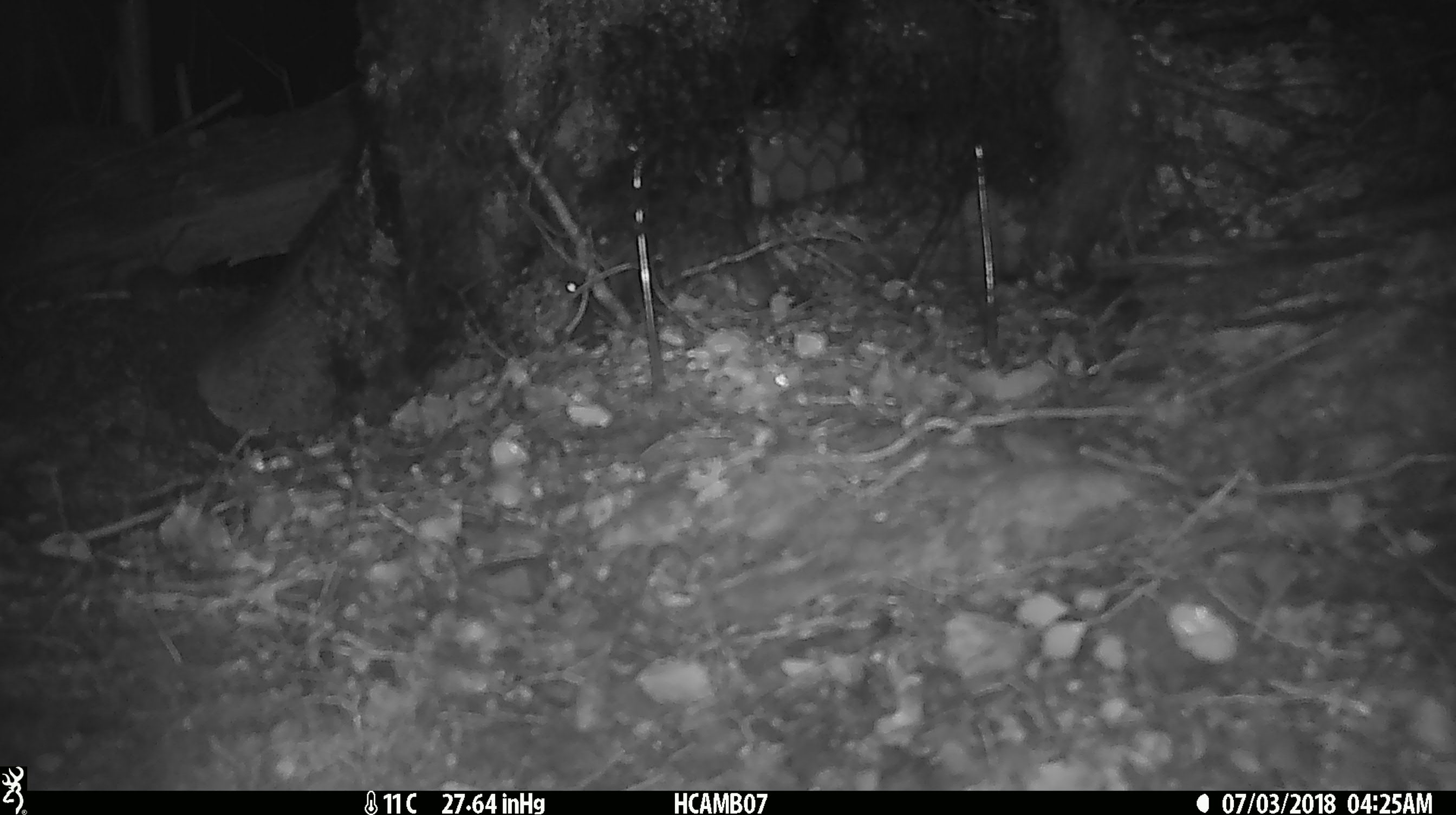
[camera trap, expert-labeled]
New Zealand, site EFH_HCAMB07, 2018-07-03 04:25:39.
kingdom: Animalia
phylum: Chordata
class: Mammalia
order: Rodentia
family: Muridae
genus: Mus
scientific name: Mus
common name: mouse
Mouse (Mus).